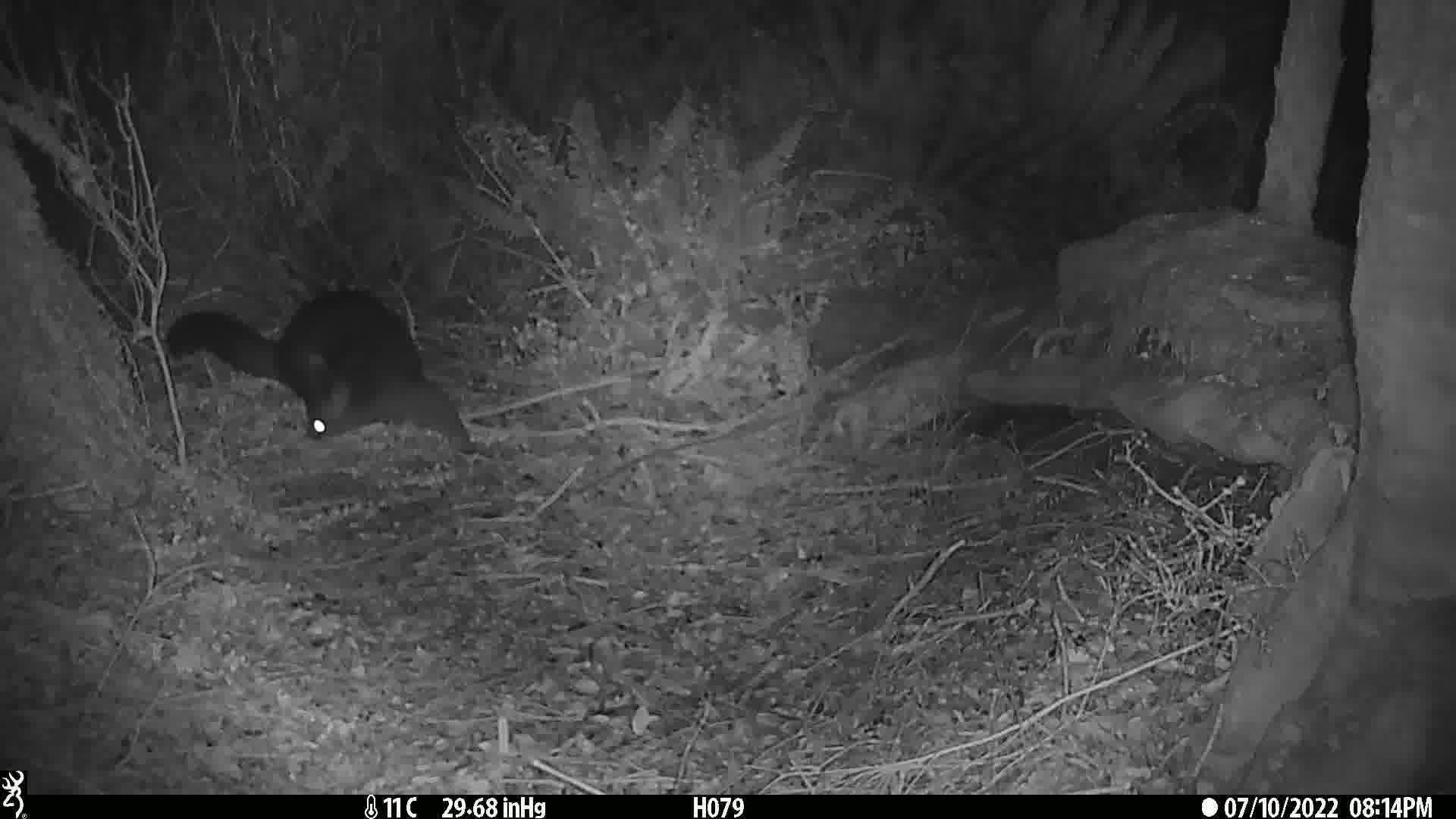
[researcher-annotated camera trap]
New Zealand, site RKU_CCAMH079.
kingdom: Animalia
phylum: Chordata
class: Mammalia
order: Diprotodontia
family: Phalangeridae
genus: Trichosurus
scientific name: Trichosurus vulpecula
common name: common brushtail possum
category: possum